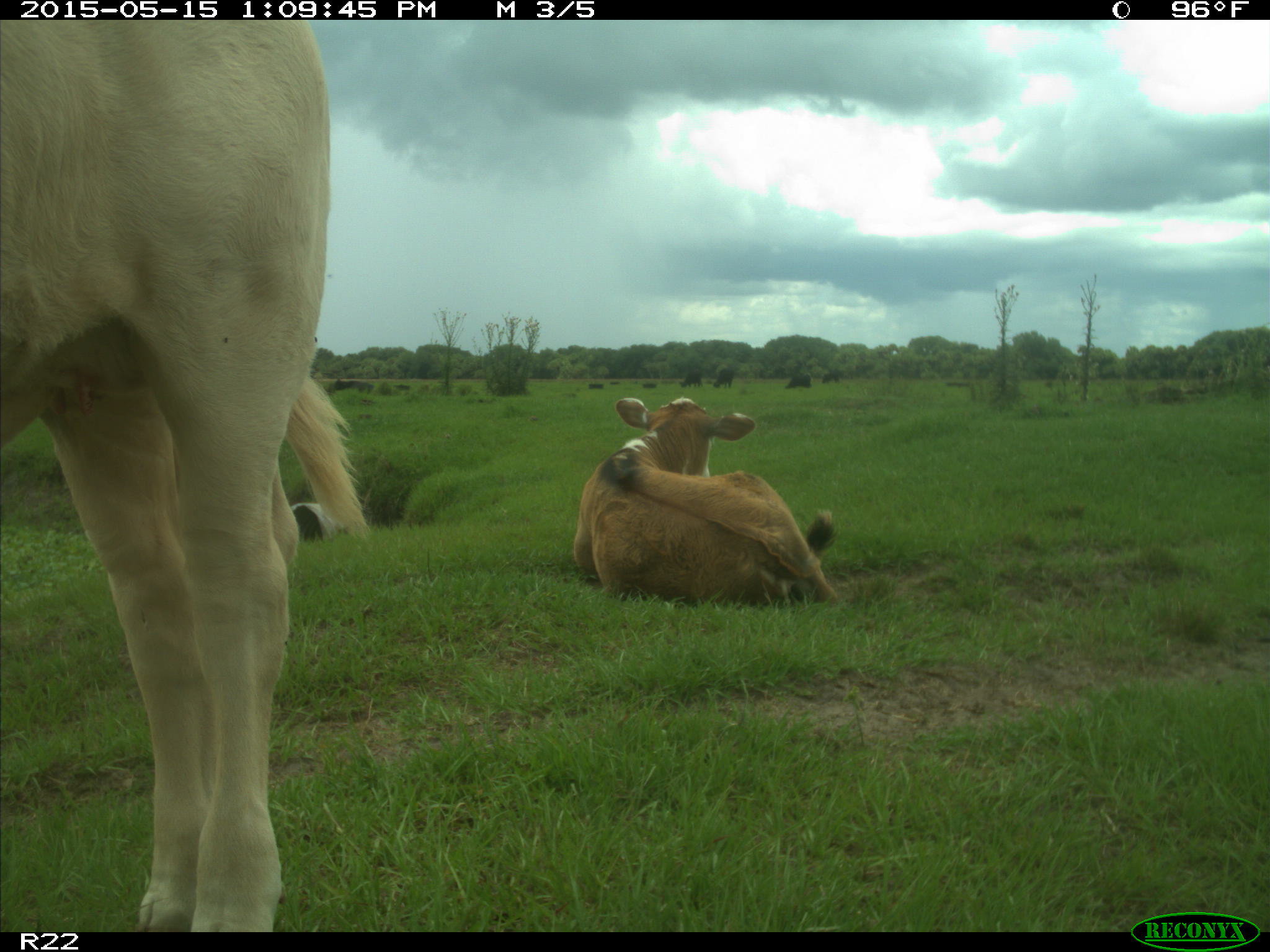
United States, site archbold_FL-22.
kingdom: Animalia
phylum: Chordata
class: Mammalia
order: Artiodactyla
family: Bovidae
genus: Bos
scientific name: Bos taurus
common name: domestic cow